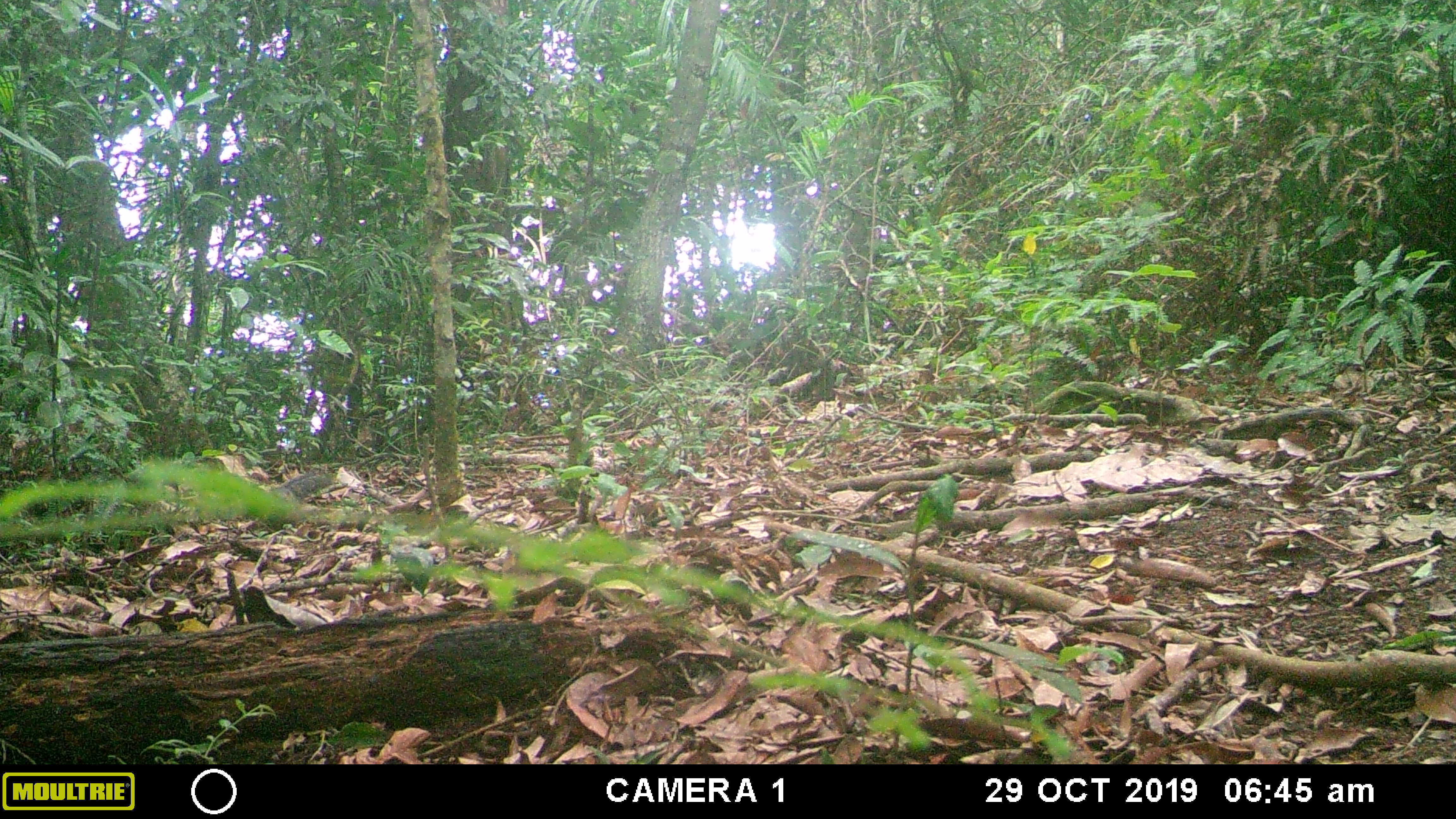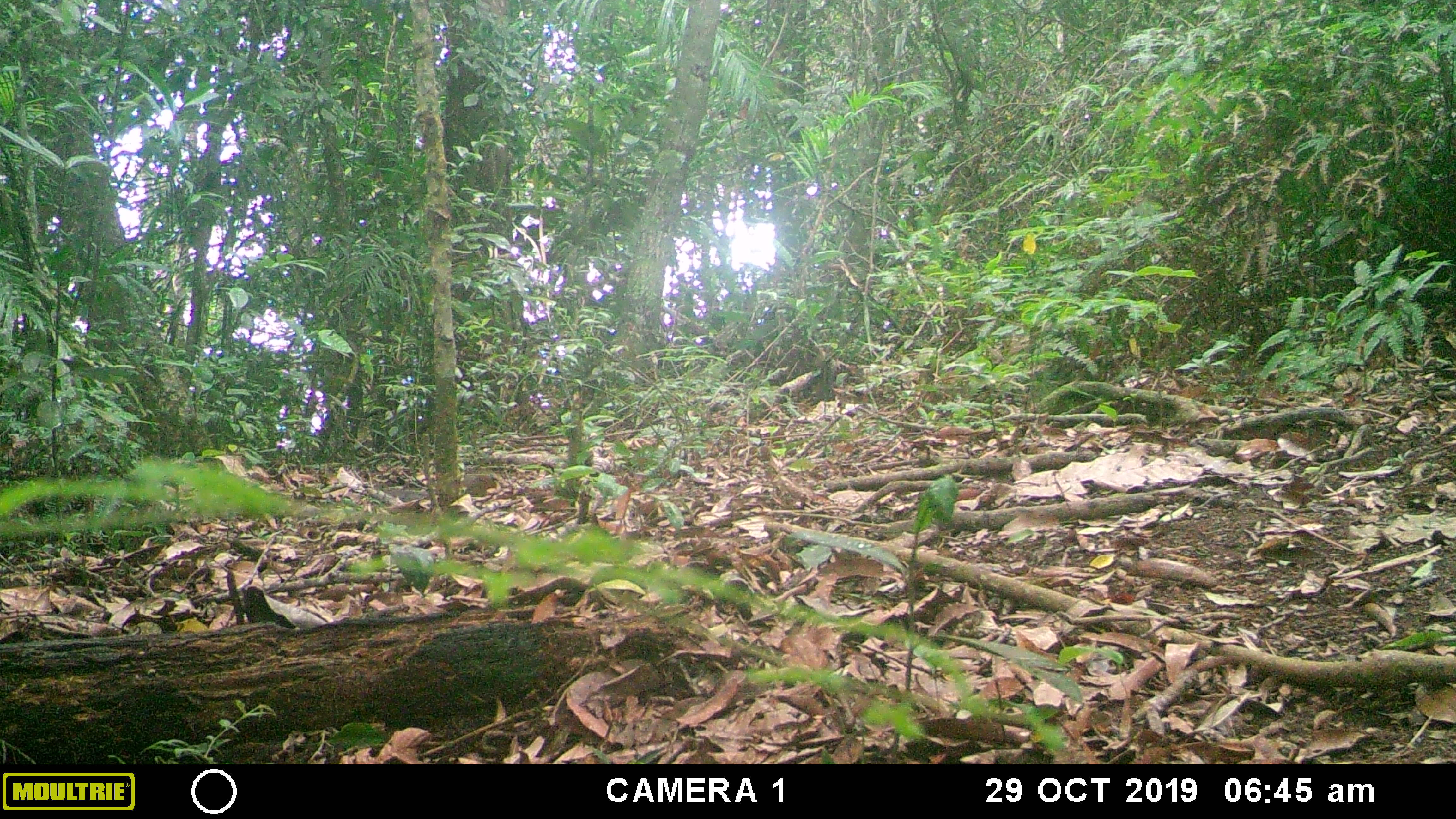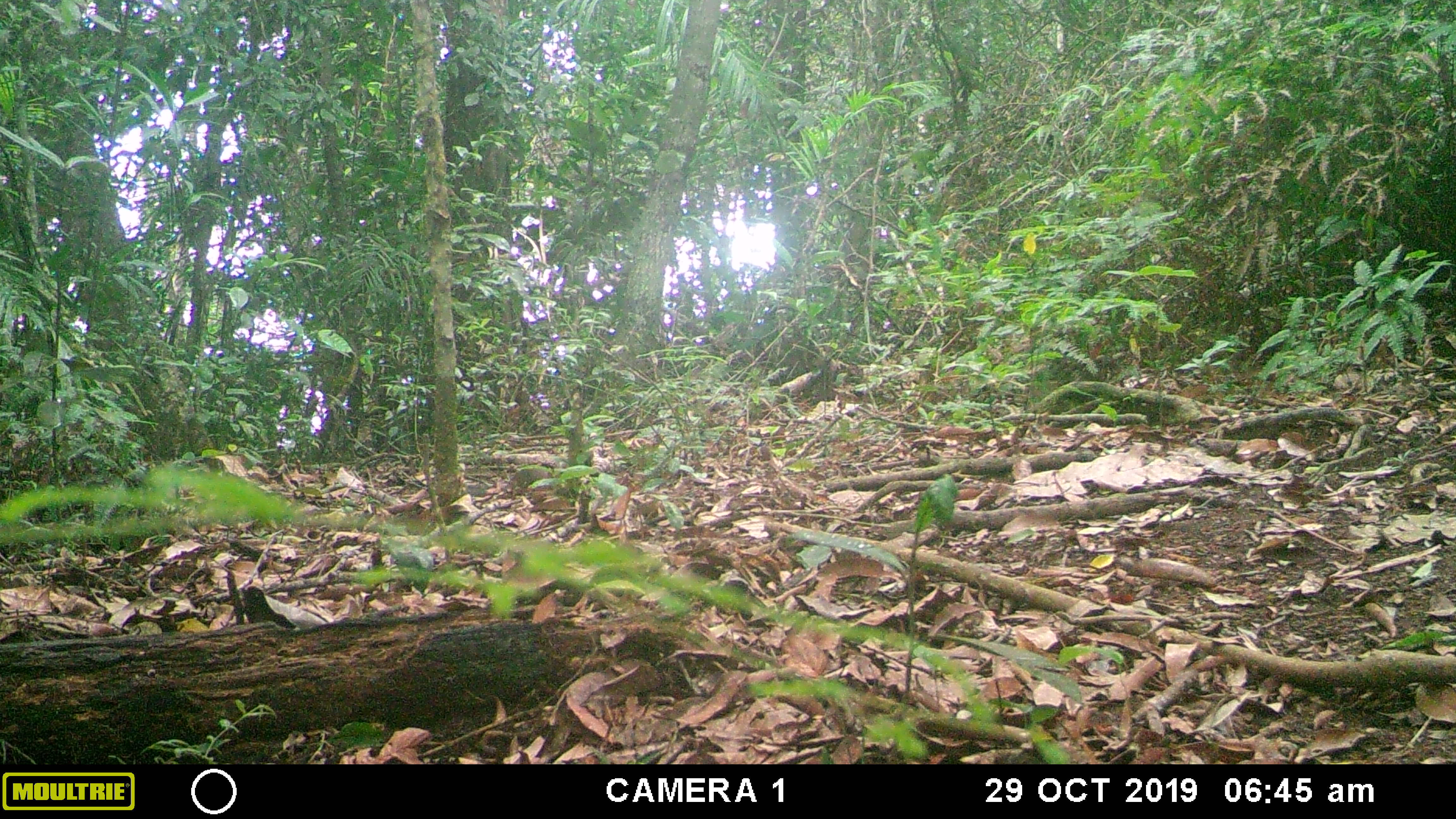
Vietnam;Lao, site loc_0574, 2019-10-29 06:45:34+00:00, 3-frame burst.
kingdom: Animalia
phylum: Chordata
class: Mammalia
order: Rodentia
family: Sciuridae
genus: Dremomys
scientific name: Dremomys rufigenis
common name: red-cheeked squirrel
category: red cheeked squirrel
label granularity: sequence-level